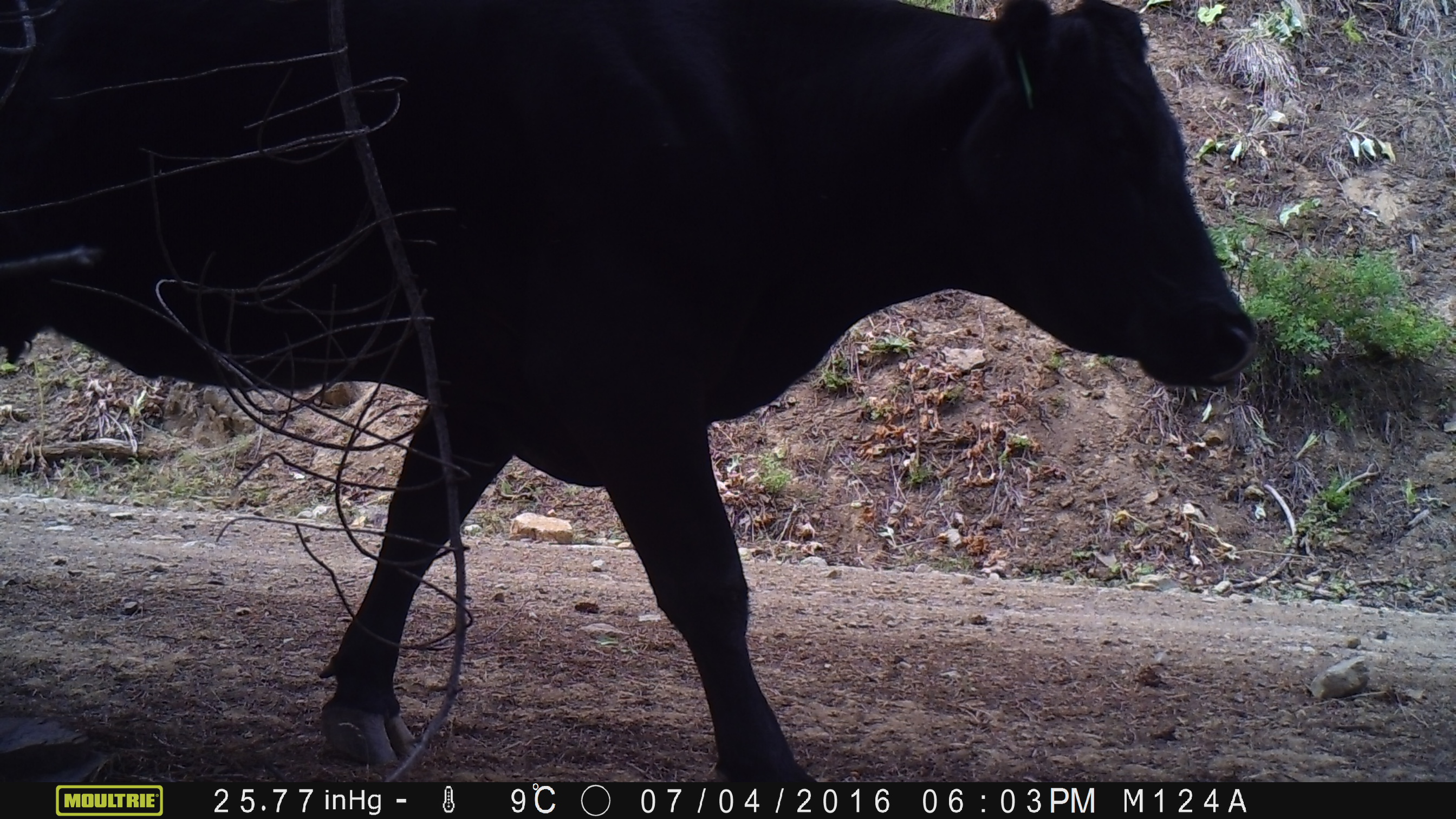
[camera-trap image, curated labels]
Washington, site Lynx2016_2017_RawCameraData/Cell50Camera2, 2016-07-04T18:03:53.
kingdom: Animalia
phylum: Chordata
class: Mammalia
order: Artiodactyla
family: Bovidae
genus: Bos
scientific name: Bos taurus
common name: domestic cattle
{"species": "domestic cattle (Bos taurus)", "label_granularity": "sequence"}